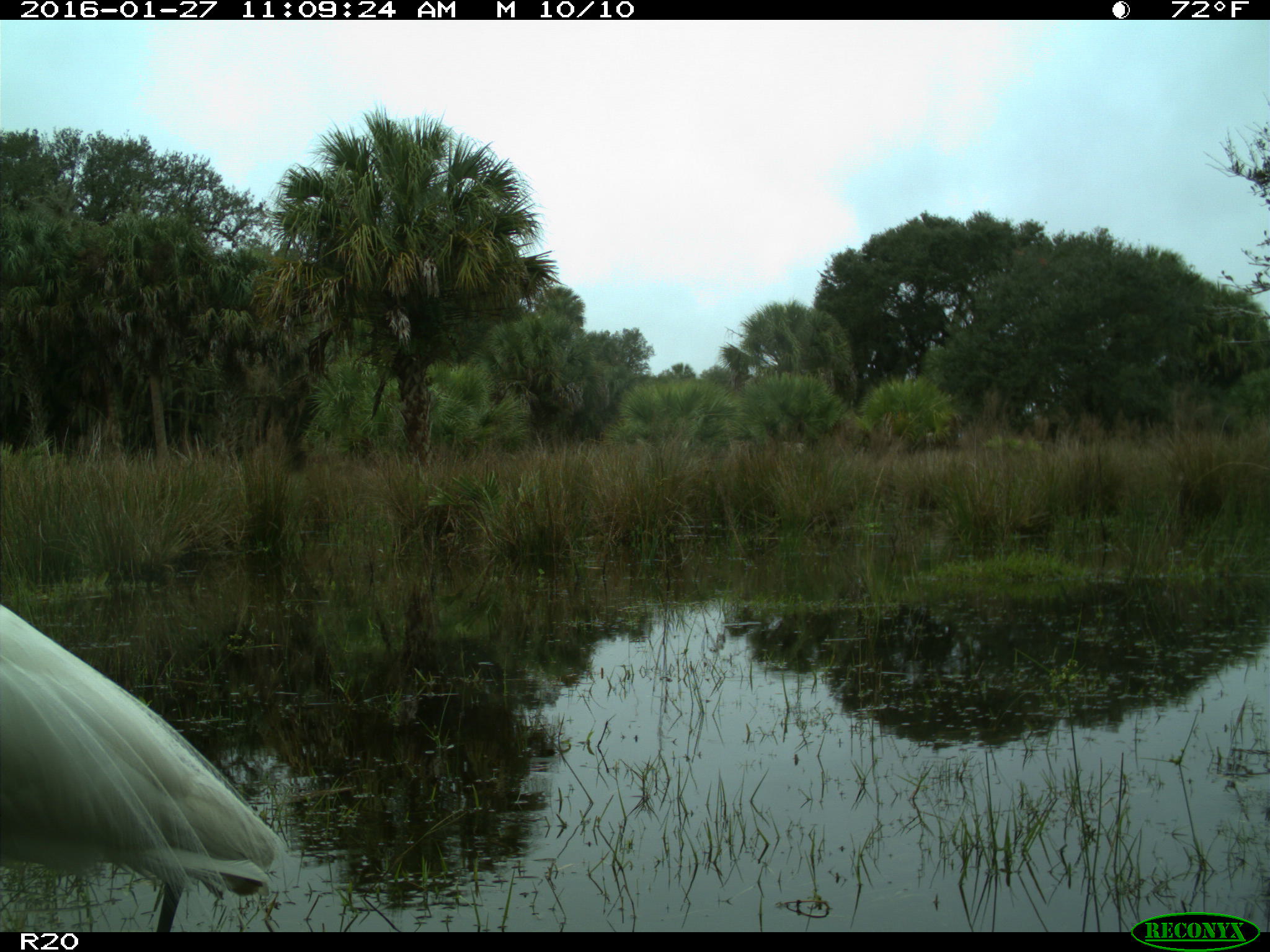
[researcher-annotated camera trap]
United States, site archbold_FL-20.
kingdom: Animalia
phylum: Chordata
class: Aves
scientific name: Aves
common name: birds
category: unidentified bird